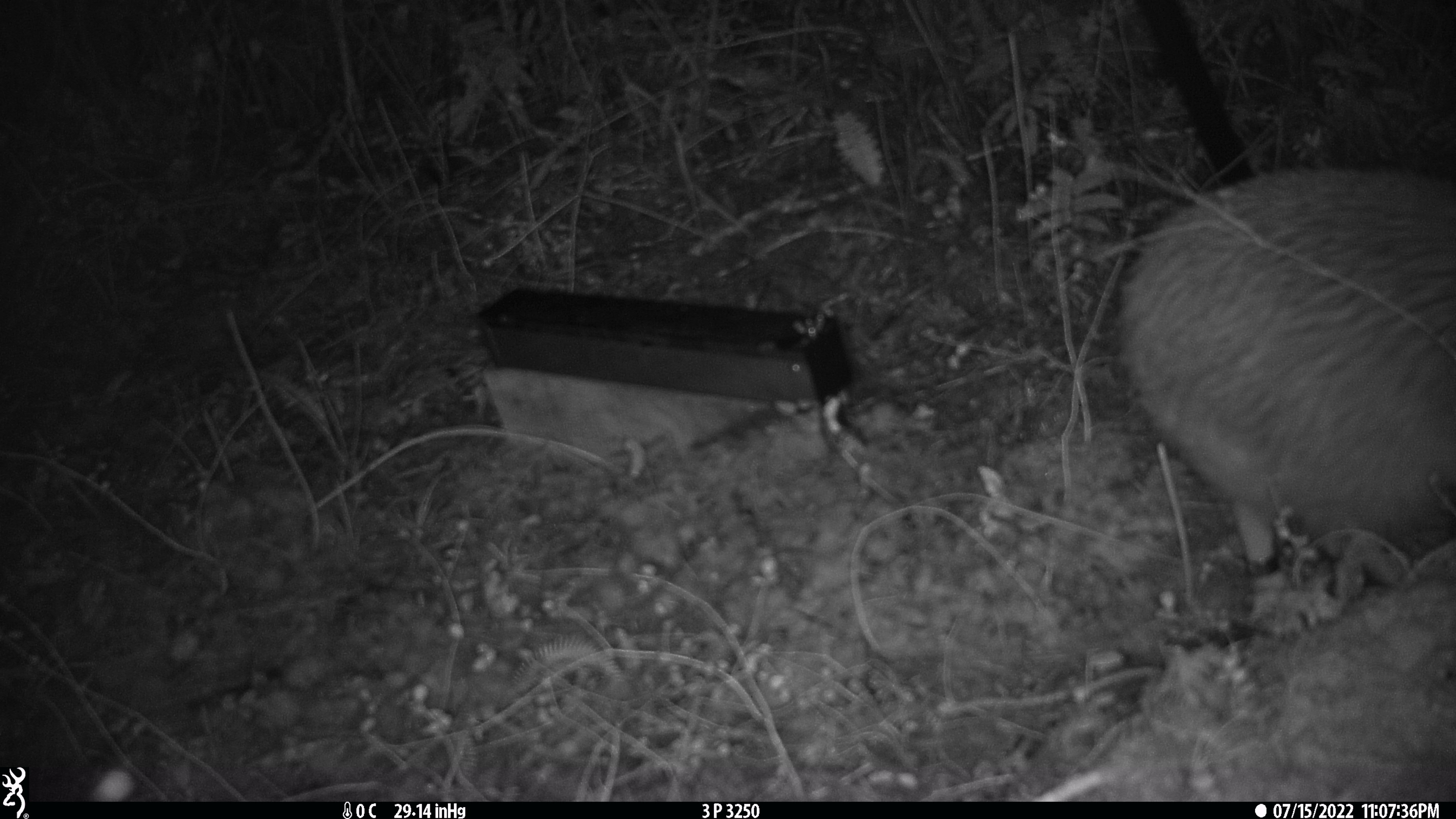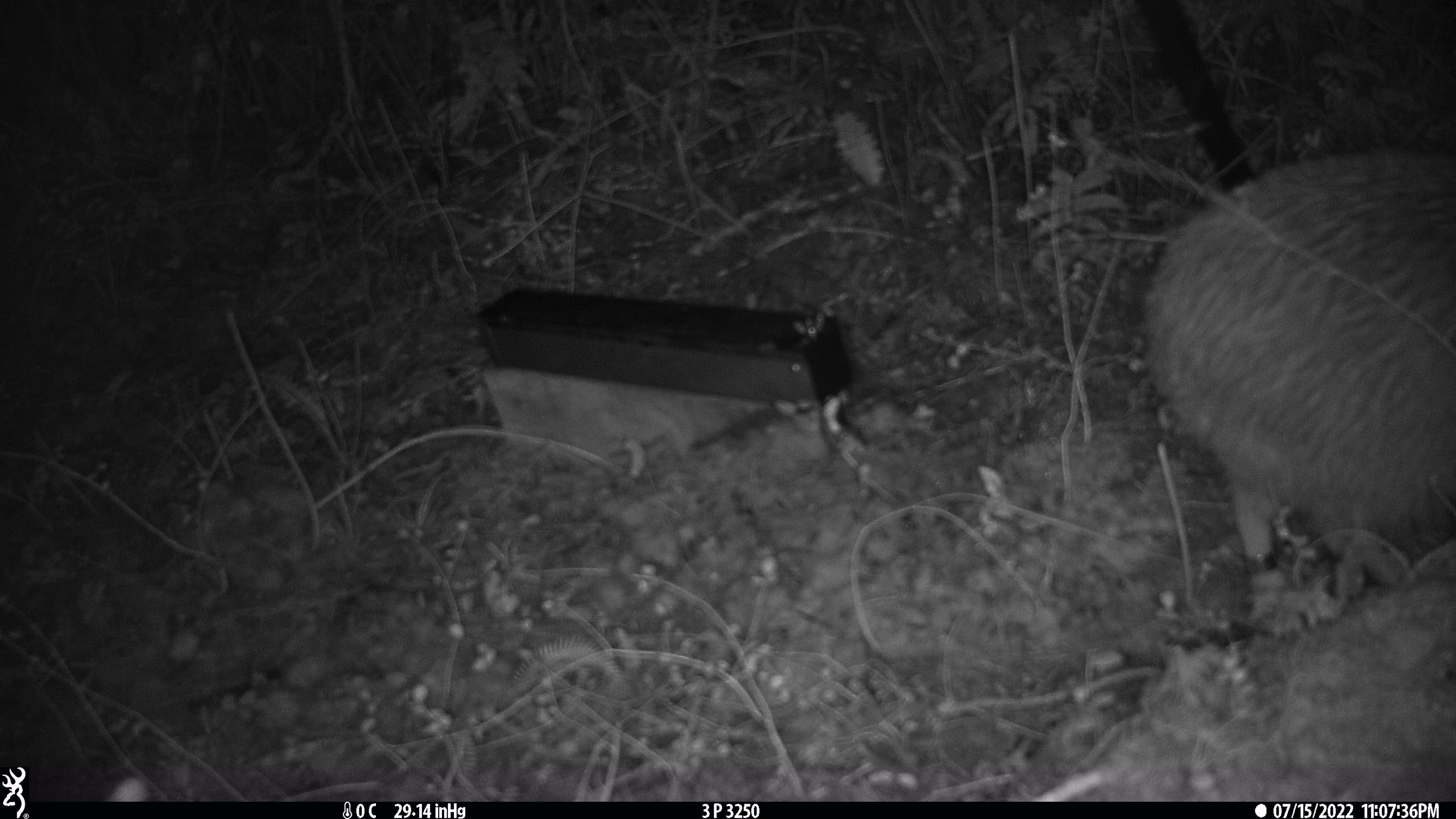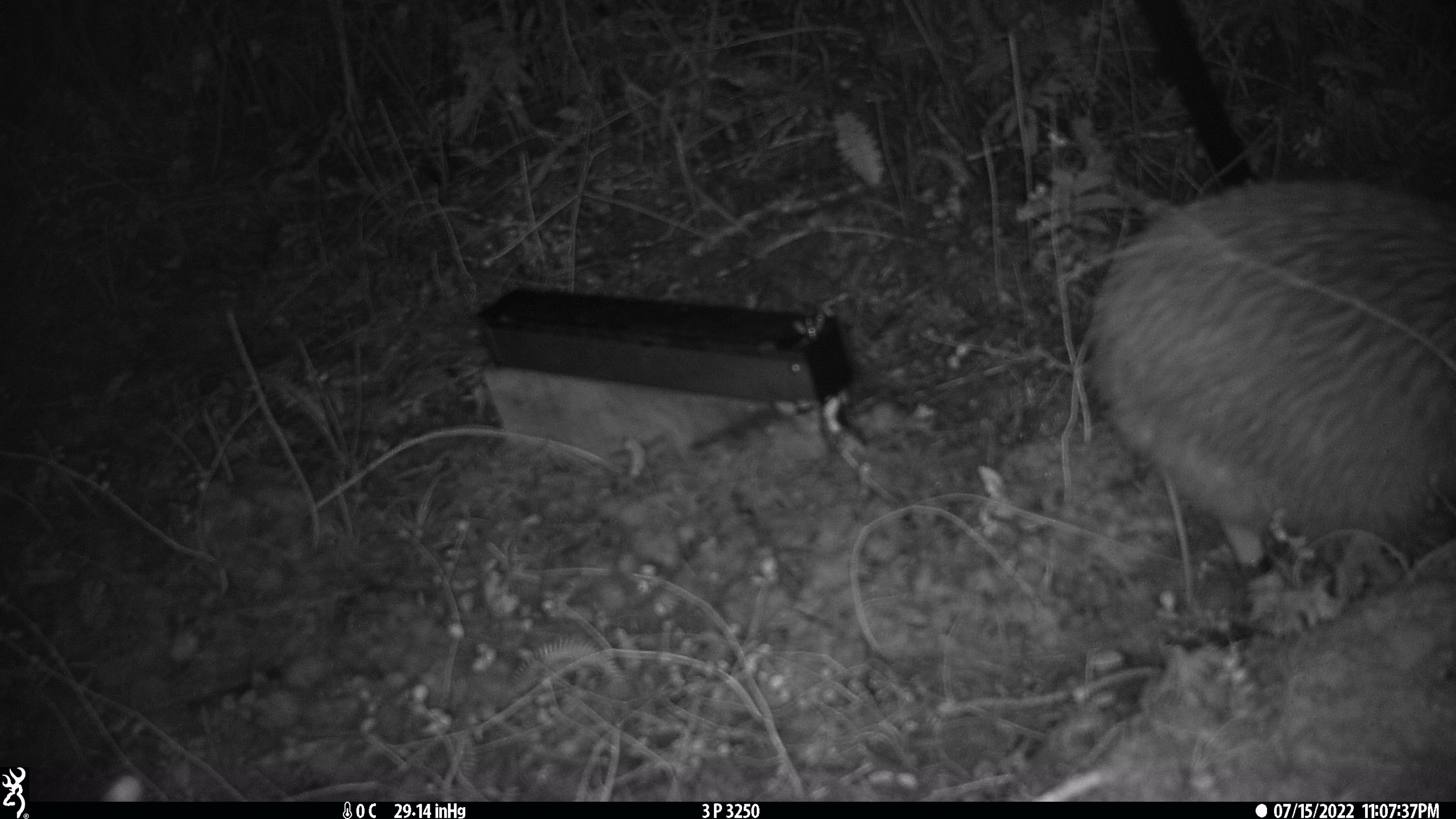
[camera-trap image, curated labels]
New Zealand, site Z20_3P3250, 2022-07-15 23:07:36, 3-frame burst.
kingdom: Animalia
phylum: Chordata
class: Aves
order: Apterygiformes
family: Apterygidae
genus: Apteryx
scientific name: Apteryx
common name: kiwi